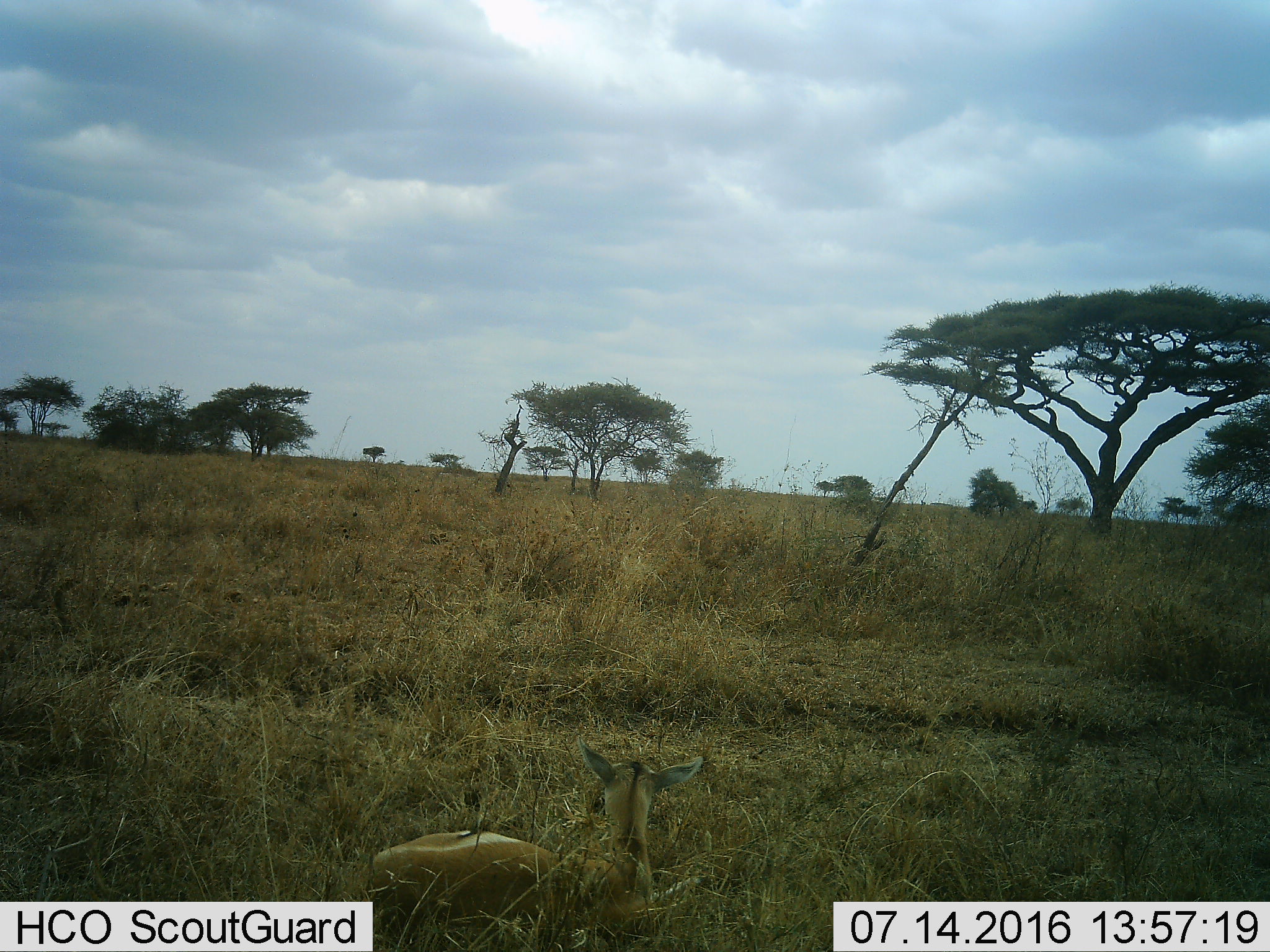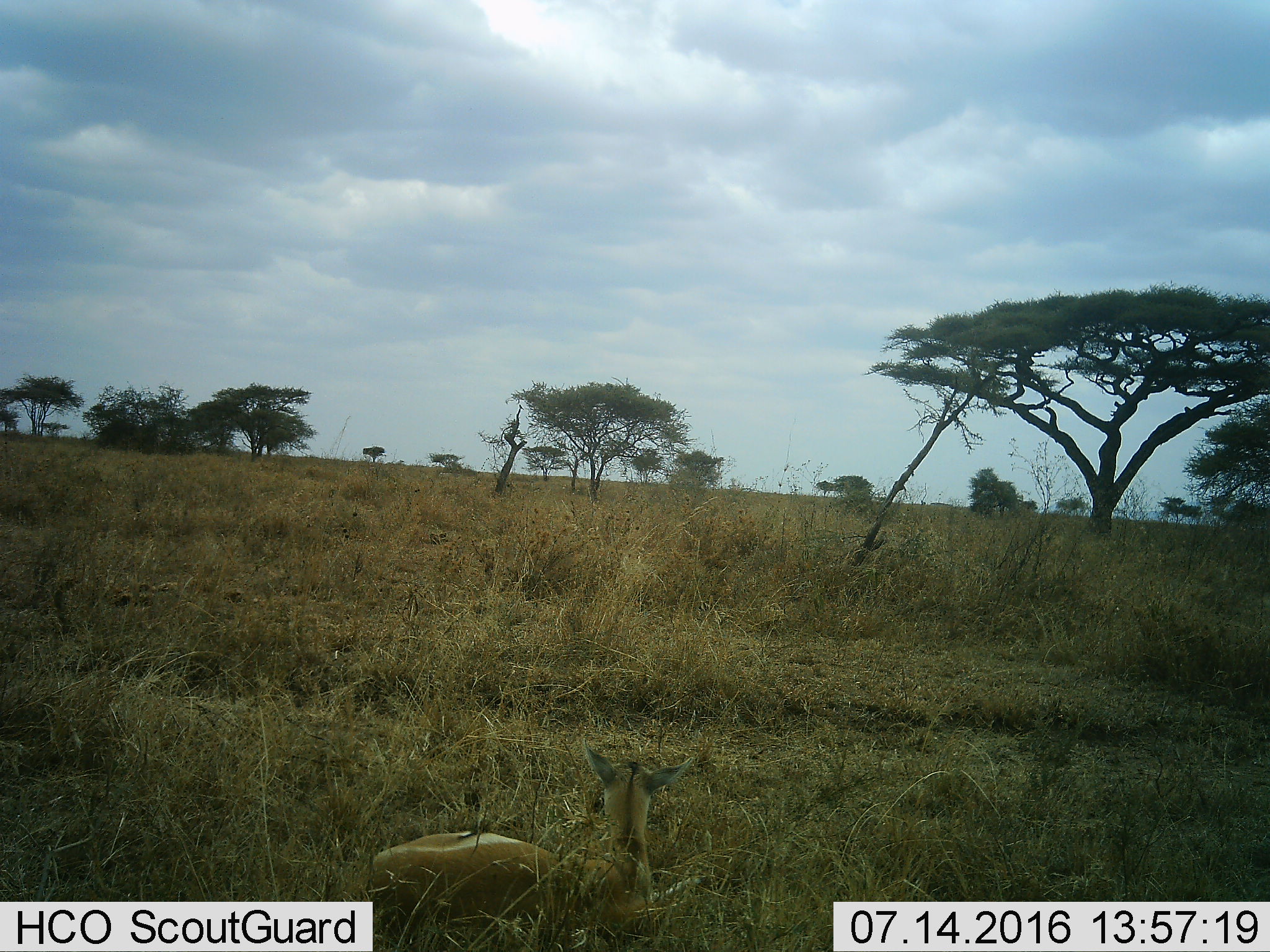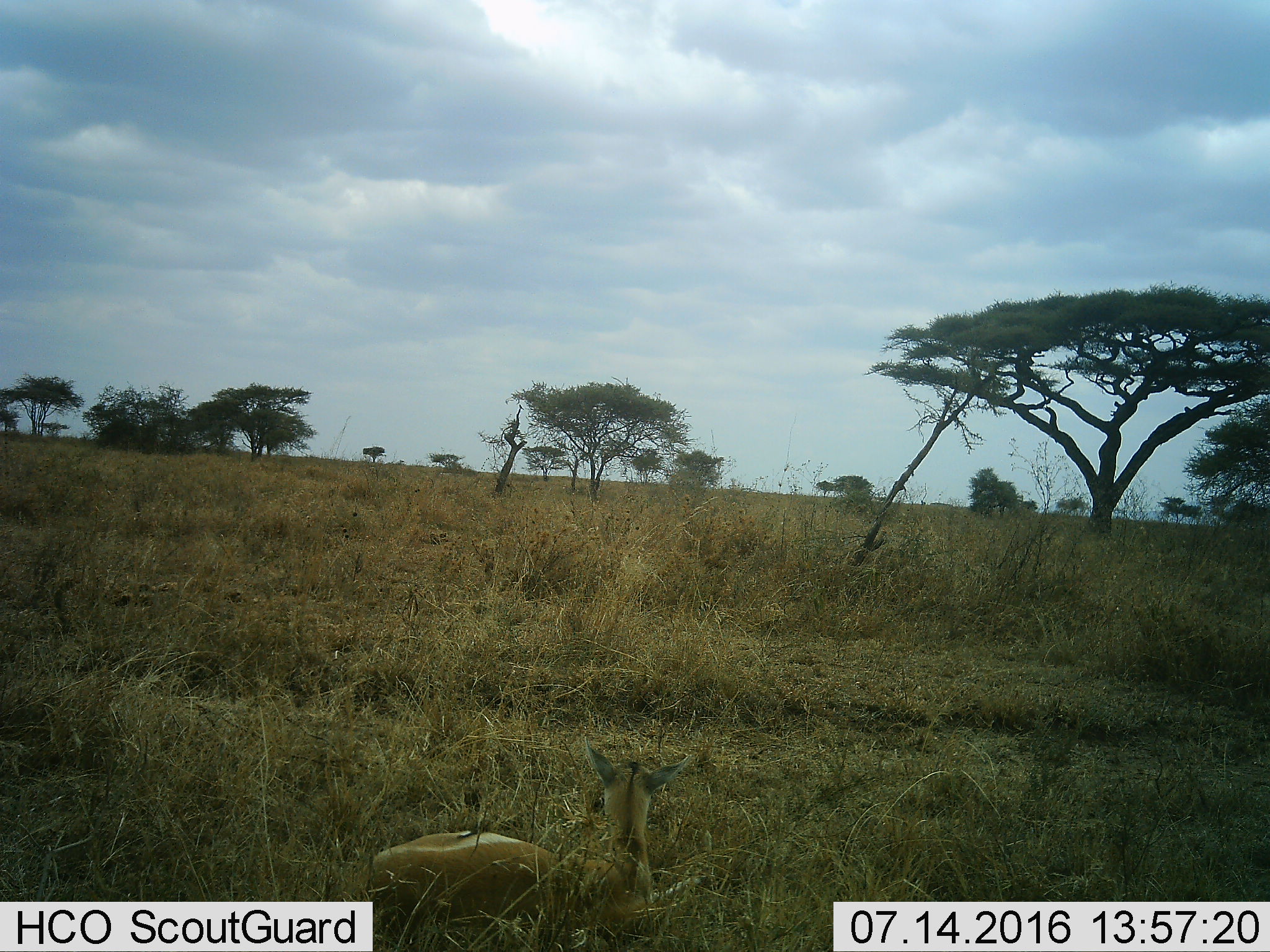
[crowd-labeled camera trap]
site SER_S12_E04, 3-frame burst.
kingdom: Animalia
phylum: Chordata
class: Mammalia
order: Artiodactyla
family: Bovidae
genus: Eudorcas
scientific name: Eudorcas thomsonii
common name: thomson's gazelle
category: gazellethomsons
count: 1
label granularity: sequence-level